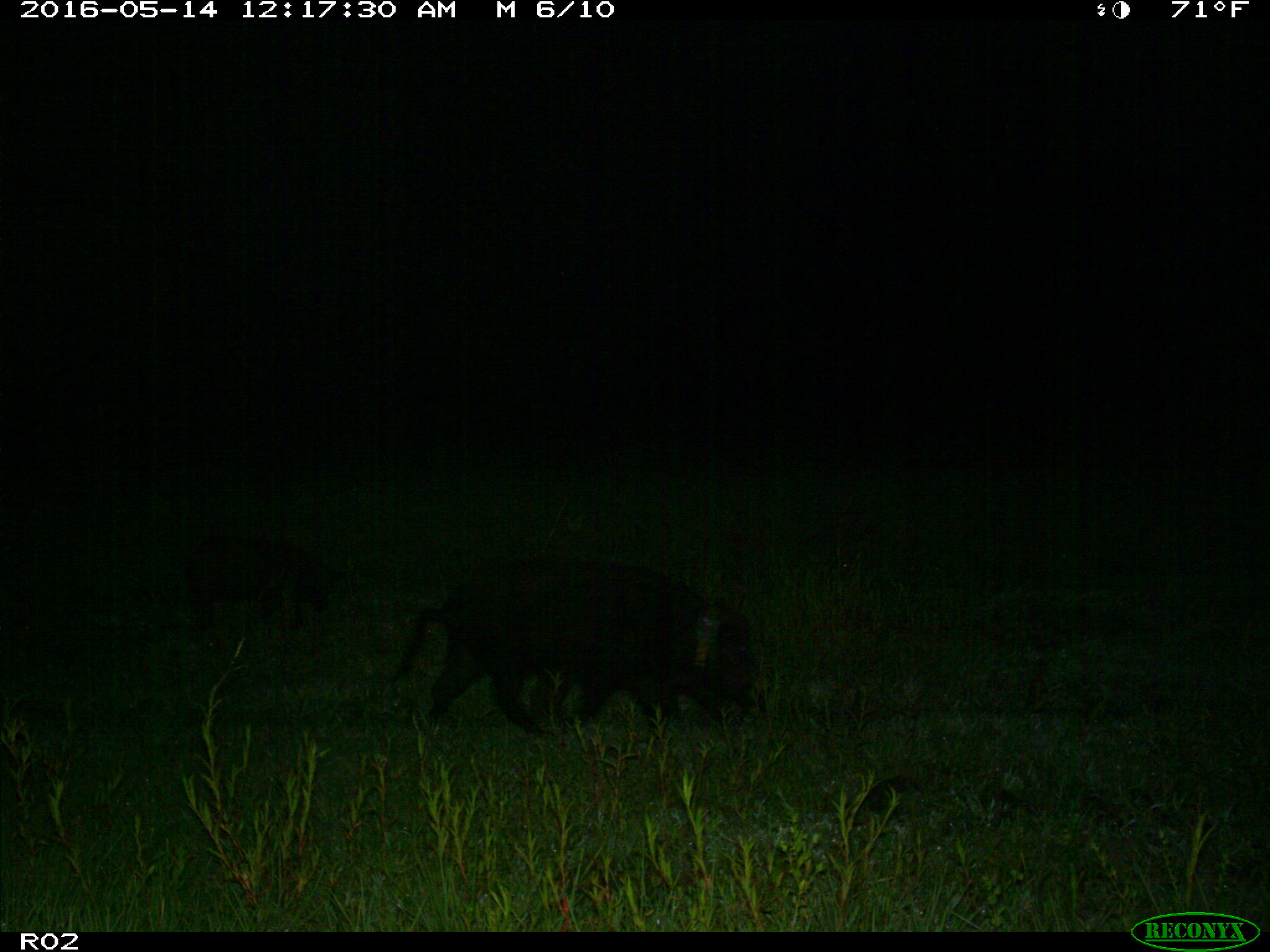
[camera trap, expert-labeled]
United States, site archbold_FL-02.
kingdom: Animalia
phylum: Chordata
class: Mammalia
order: Artiodactyla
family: Suidae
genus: Sus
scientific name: Sus scrofa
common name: wild boar